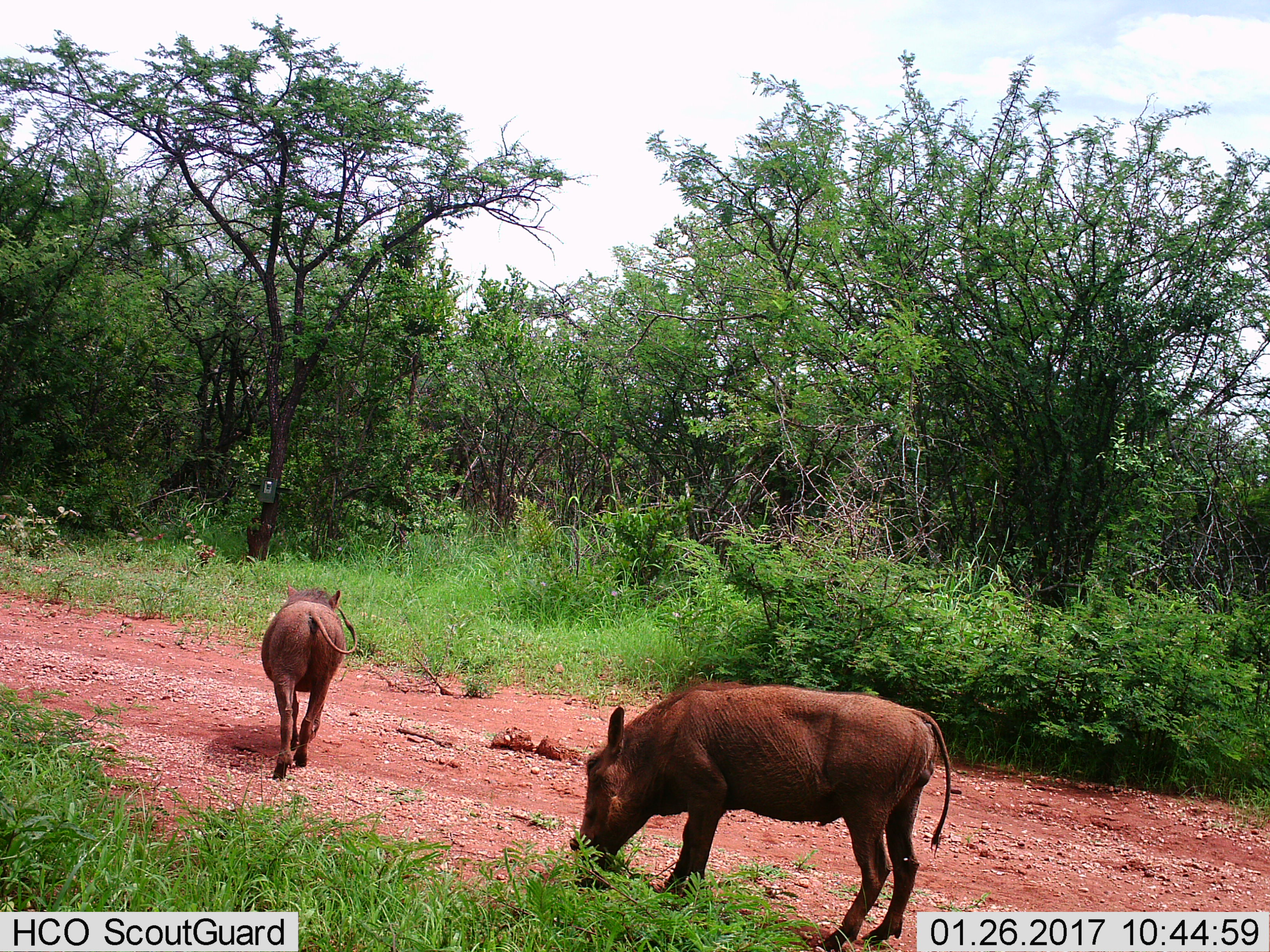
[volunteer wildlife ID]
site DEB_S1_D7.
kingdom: Animalia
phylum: Chordata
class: Mammalia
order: Artiodactyla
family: Suidae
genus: Phacochoerus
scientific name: Phacochoerus africanus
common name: warthog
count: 2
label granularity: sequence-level